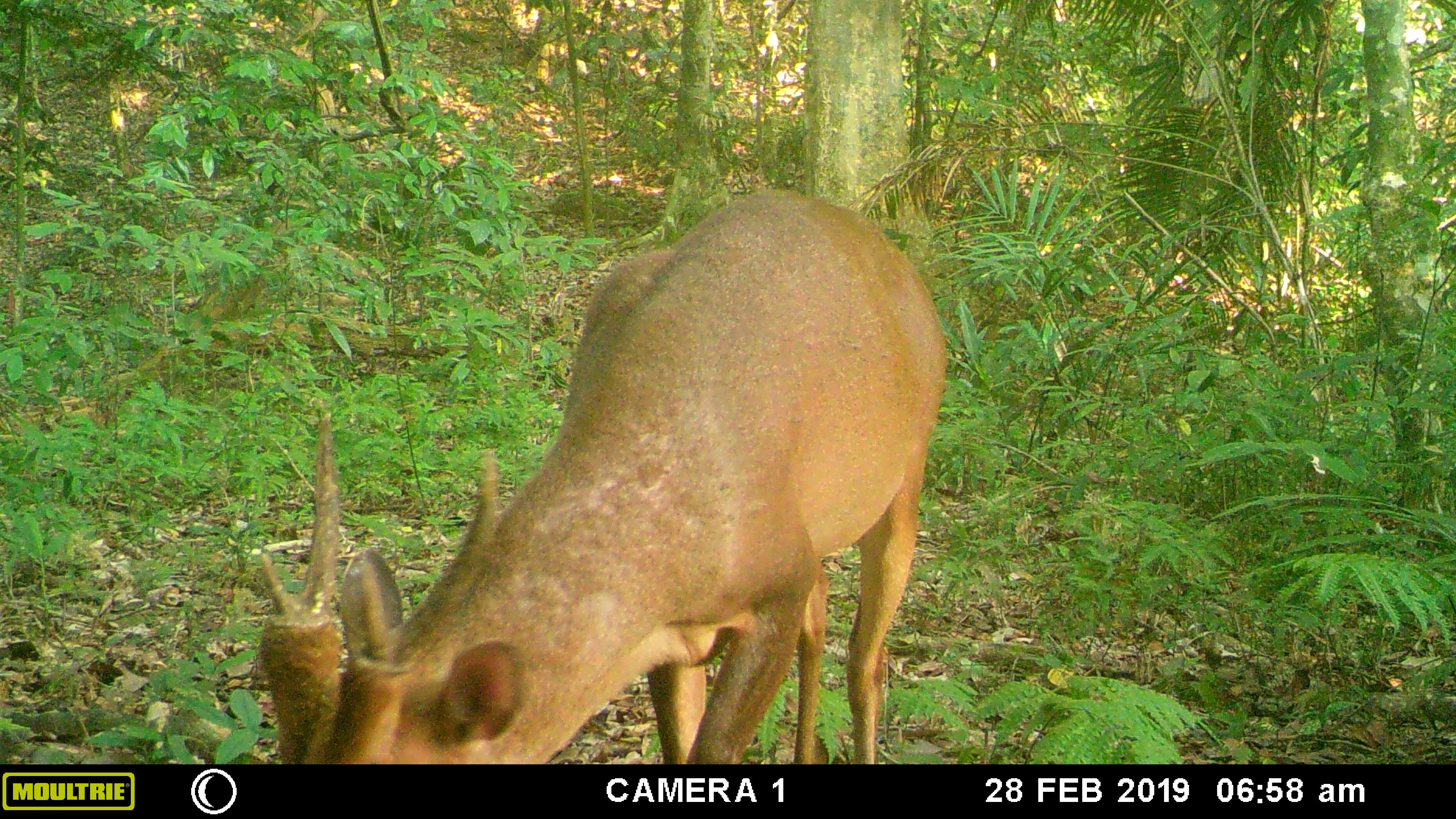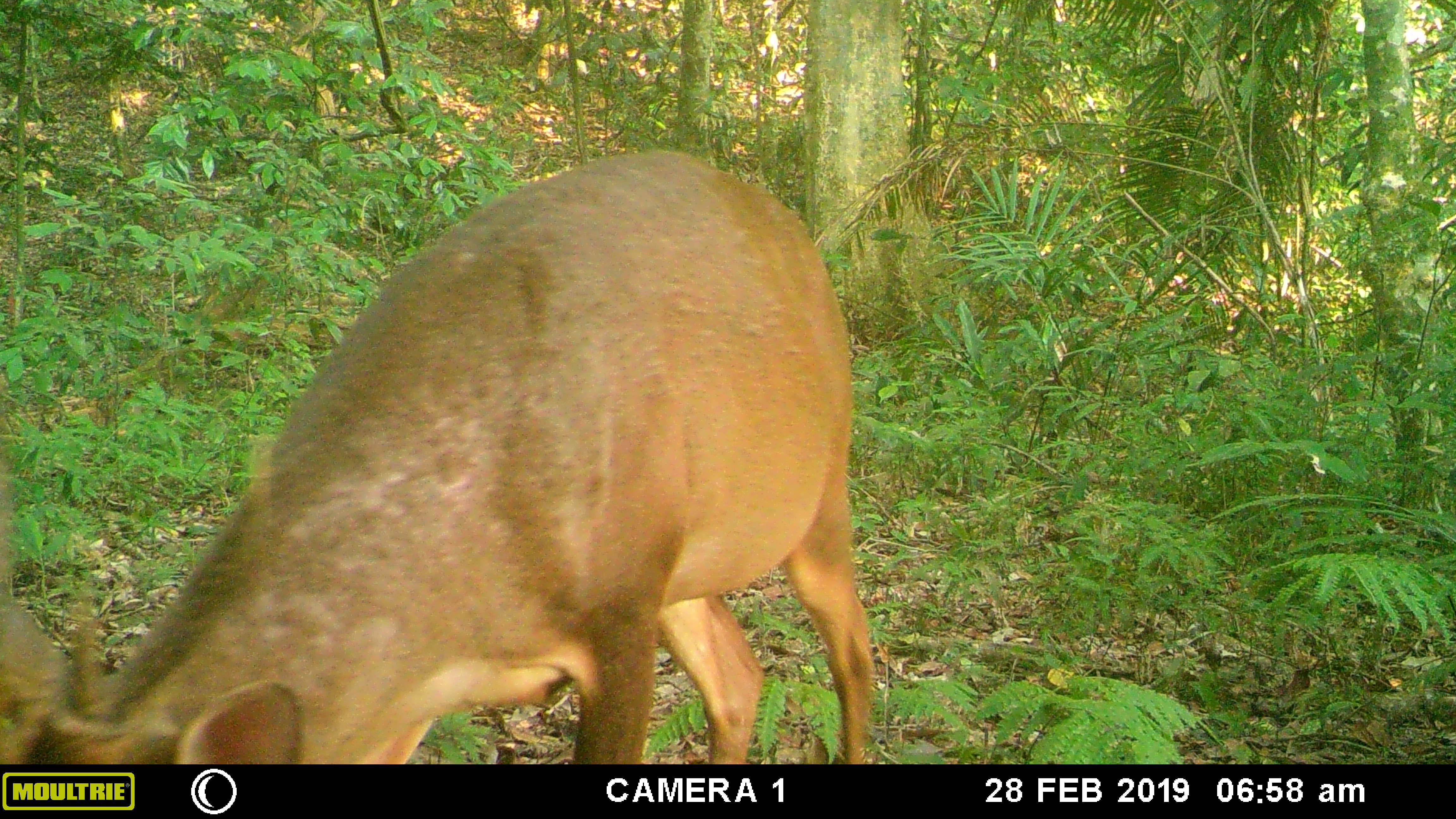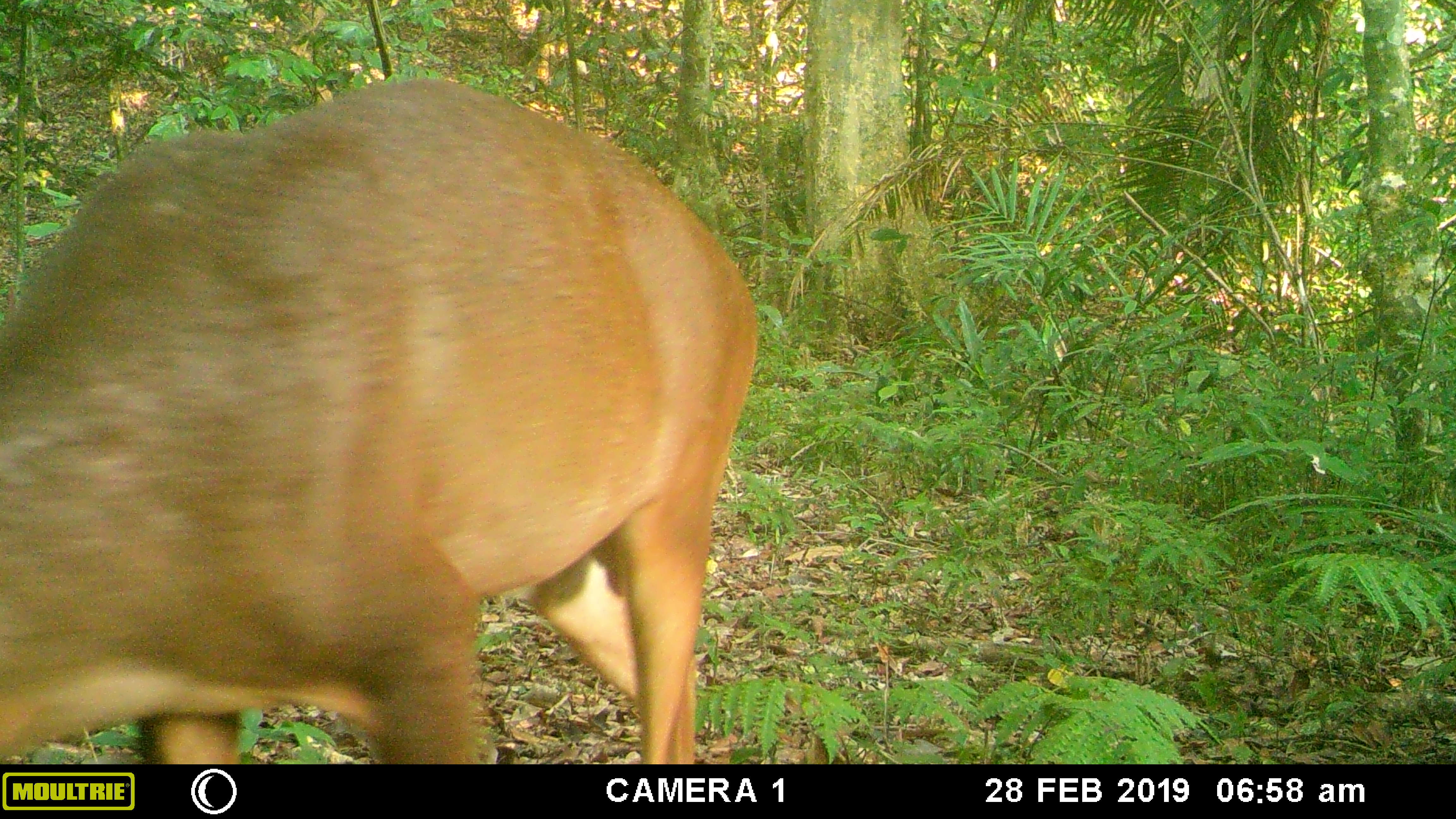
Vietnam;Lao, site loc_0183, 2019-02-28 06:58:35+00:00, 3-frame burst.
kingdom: Animalia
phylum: Chordata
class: Mammalia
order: Artiodactyla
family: Cervidae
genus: Muntiacus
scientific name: Muntiacus vuquangensis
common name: large-antlered muntjac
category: large antlered muntjac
Large antlered muntjac (large-antlered muntjac) (Muntiacus vuquangensis). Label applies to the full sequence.